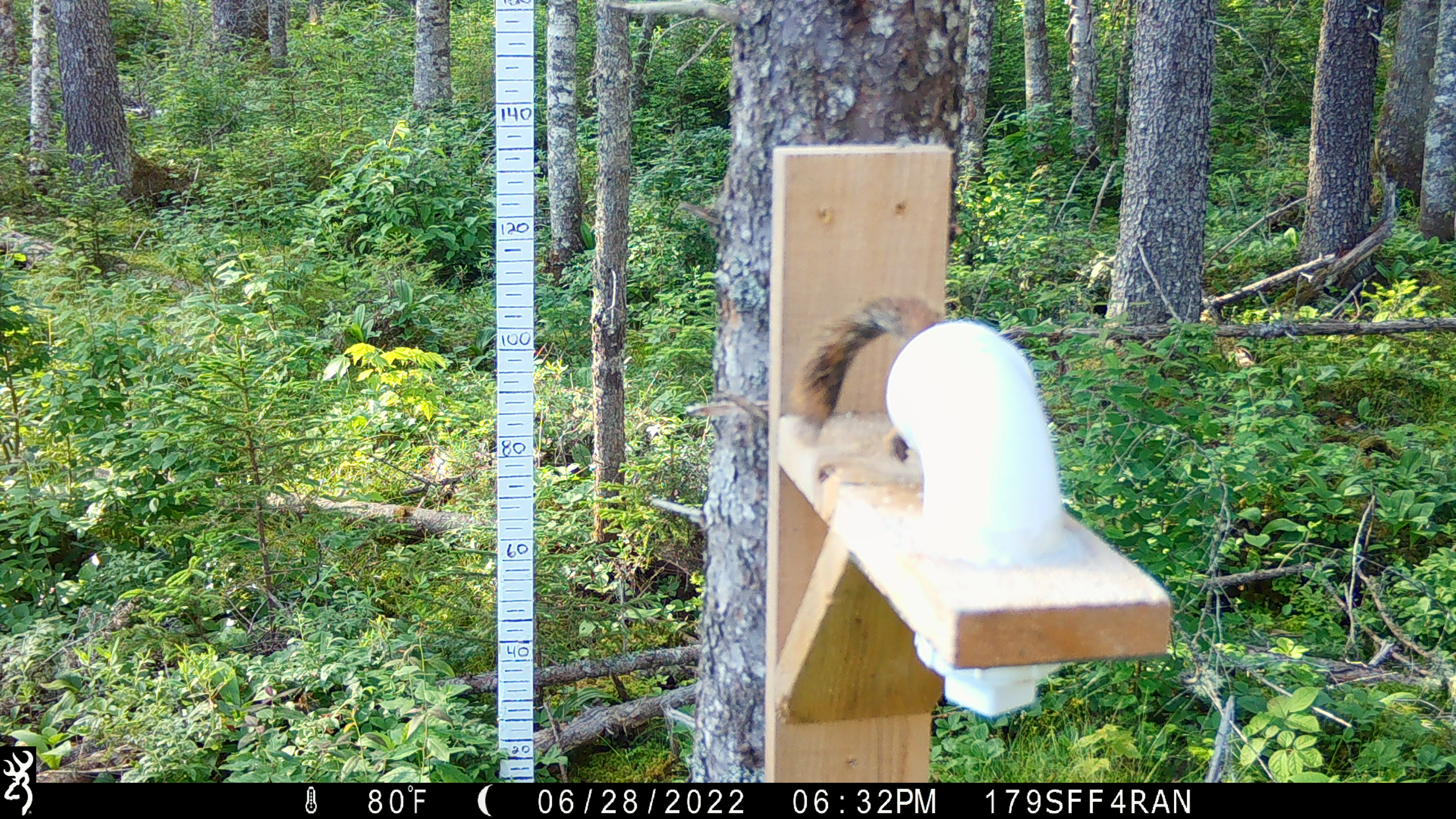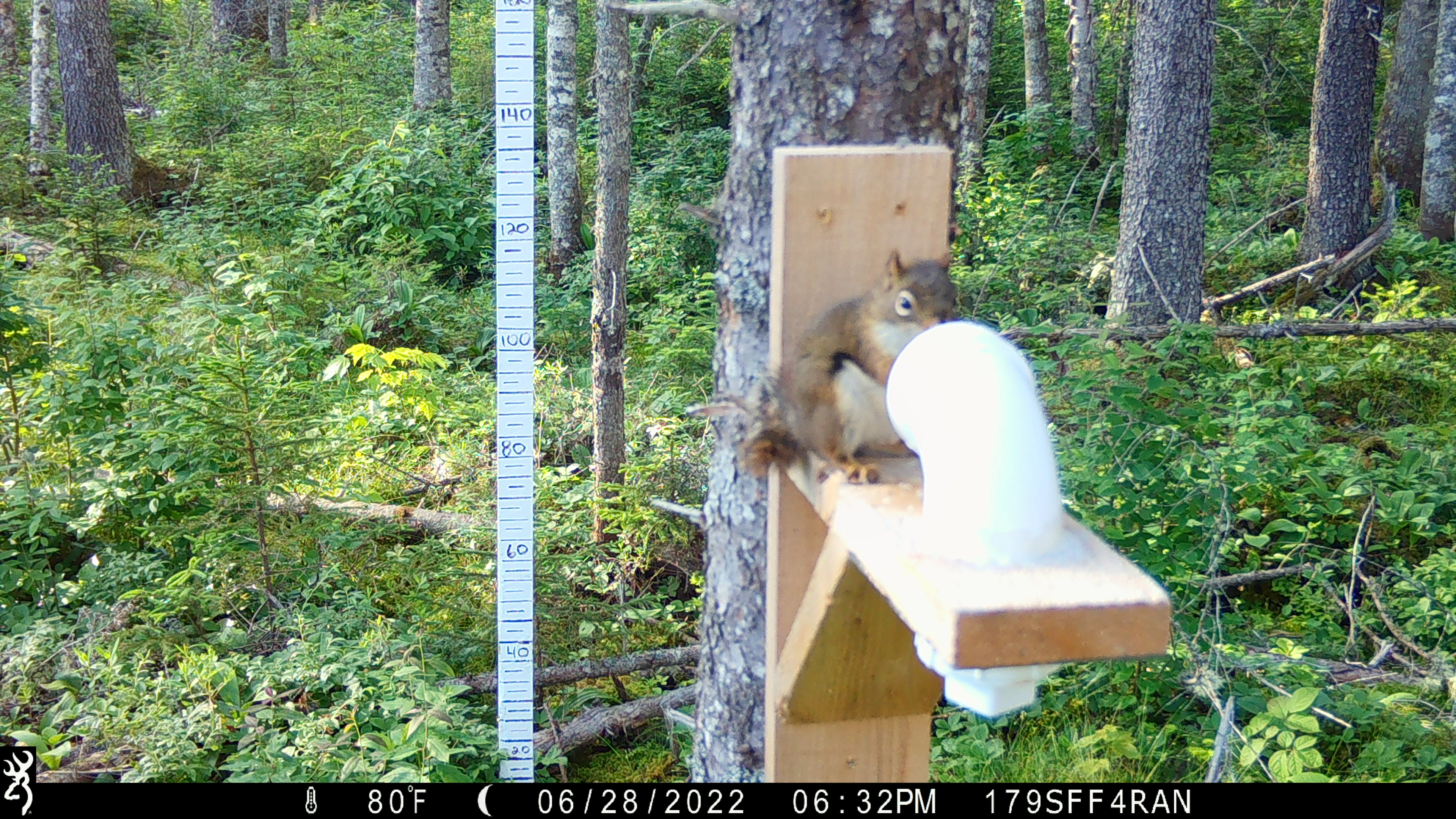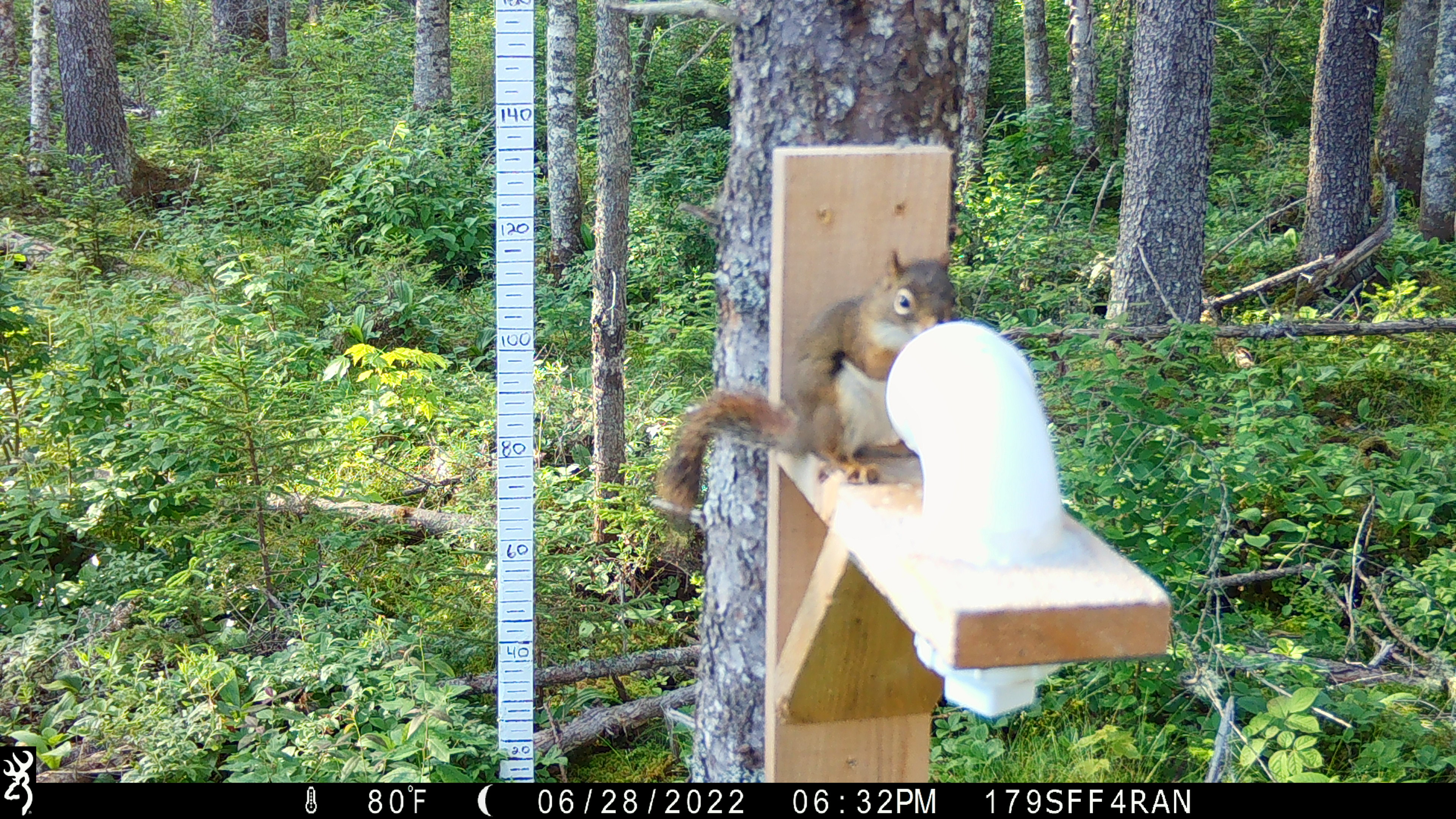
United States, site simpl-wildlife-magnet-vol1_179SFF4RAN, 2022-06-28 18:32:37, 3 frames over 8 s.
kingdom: Animalia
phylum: Chordata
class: Mammalia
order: Rodentia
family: Sciuridae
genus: Tamiasciurus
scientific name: Tamiasciurus hudsonicus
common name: red squirrel